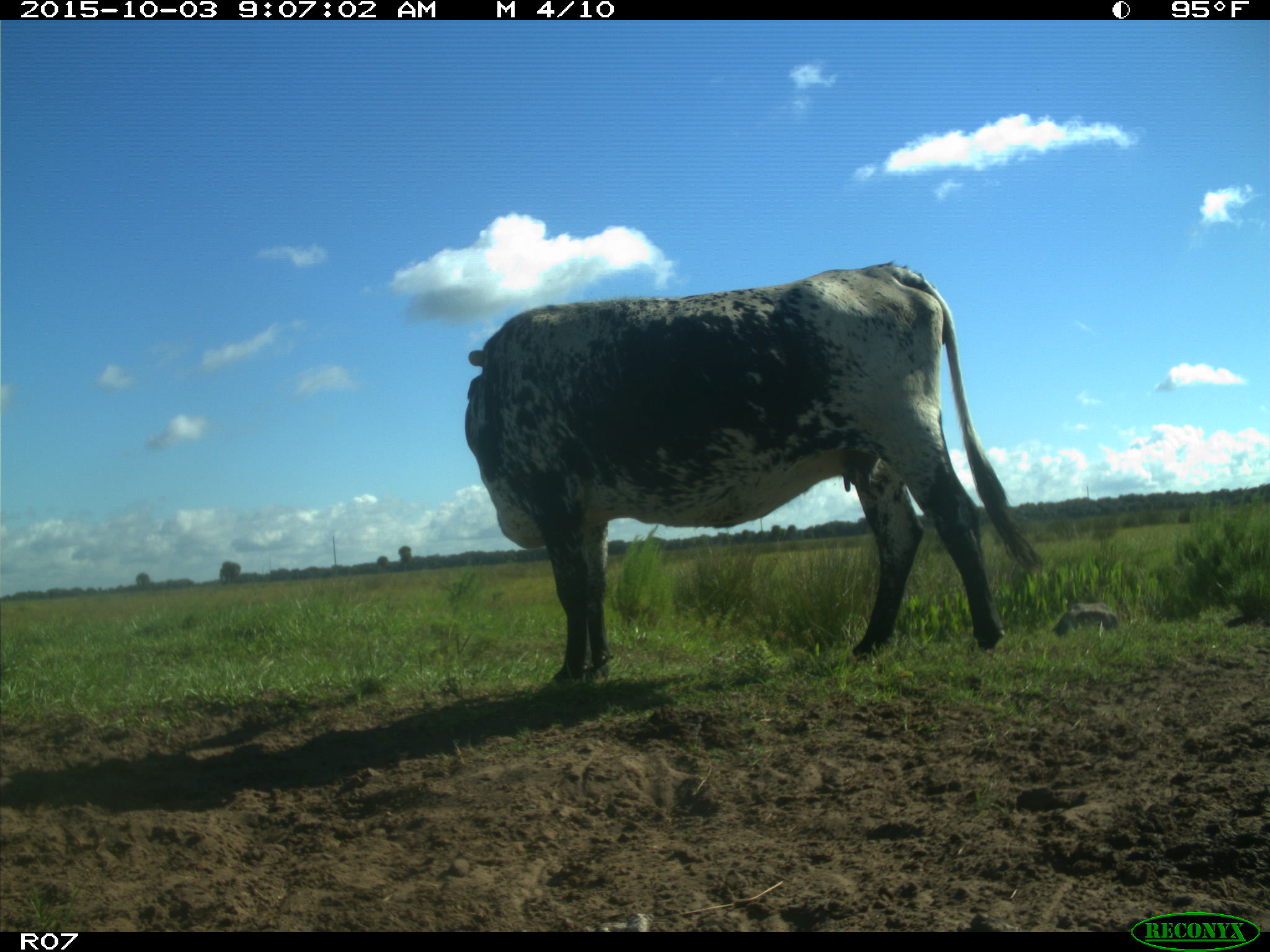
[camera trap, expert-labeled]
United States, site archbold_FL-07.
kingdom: Animalia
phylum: Chordata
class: Mammalia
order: Artiodactyla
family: Bovidae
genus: Bos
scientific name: Bos taurus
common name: domestic cow